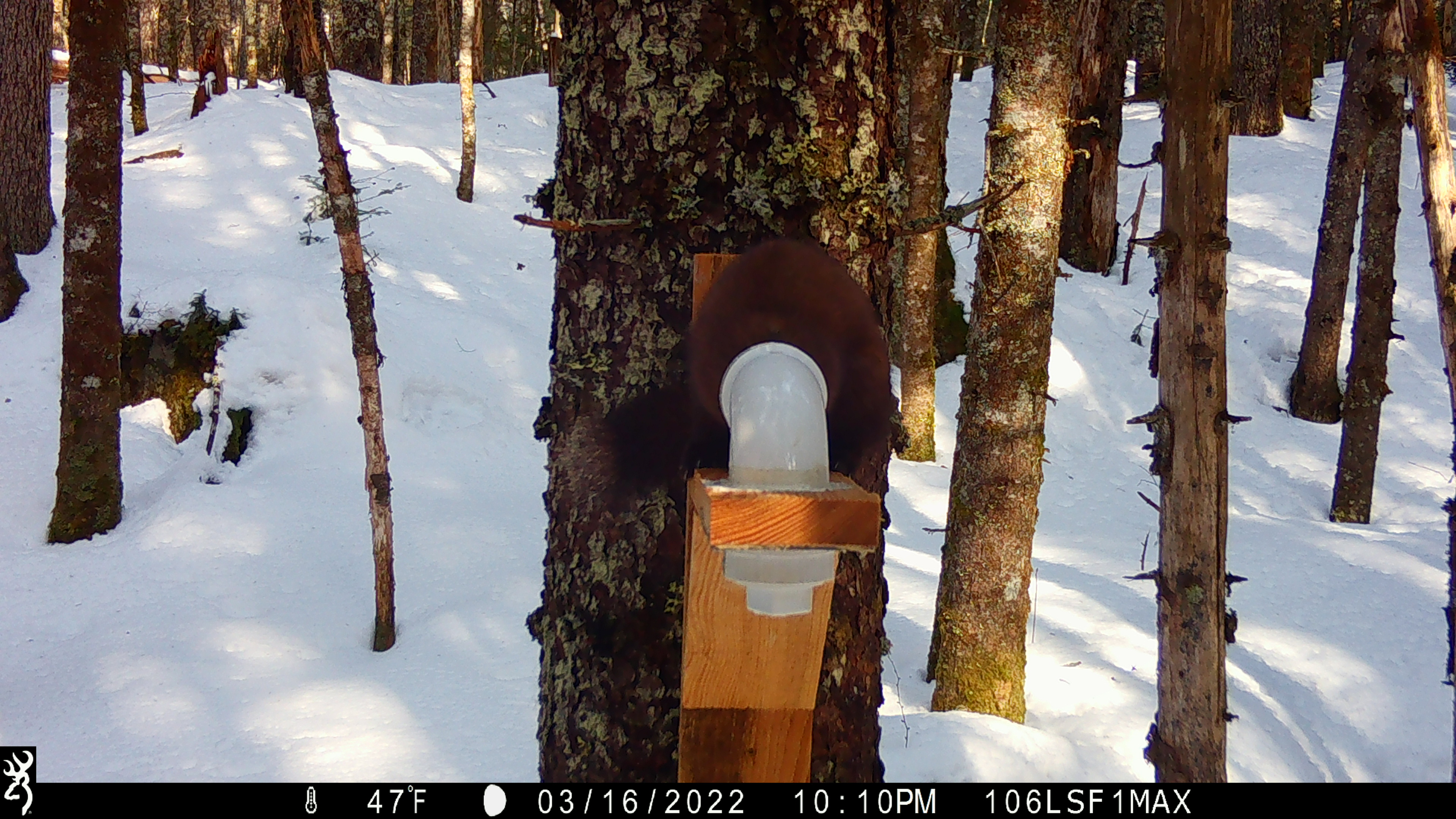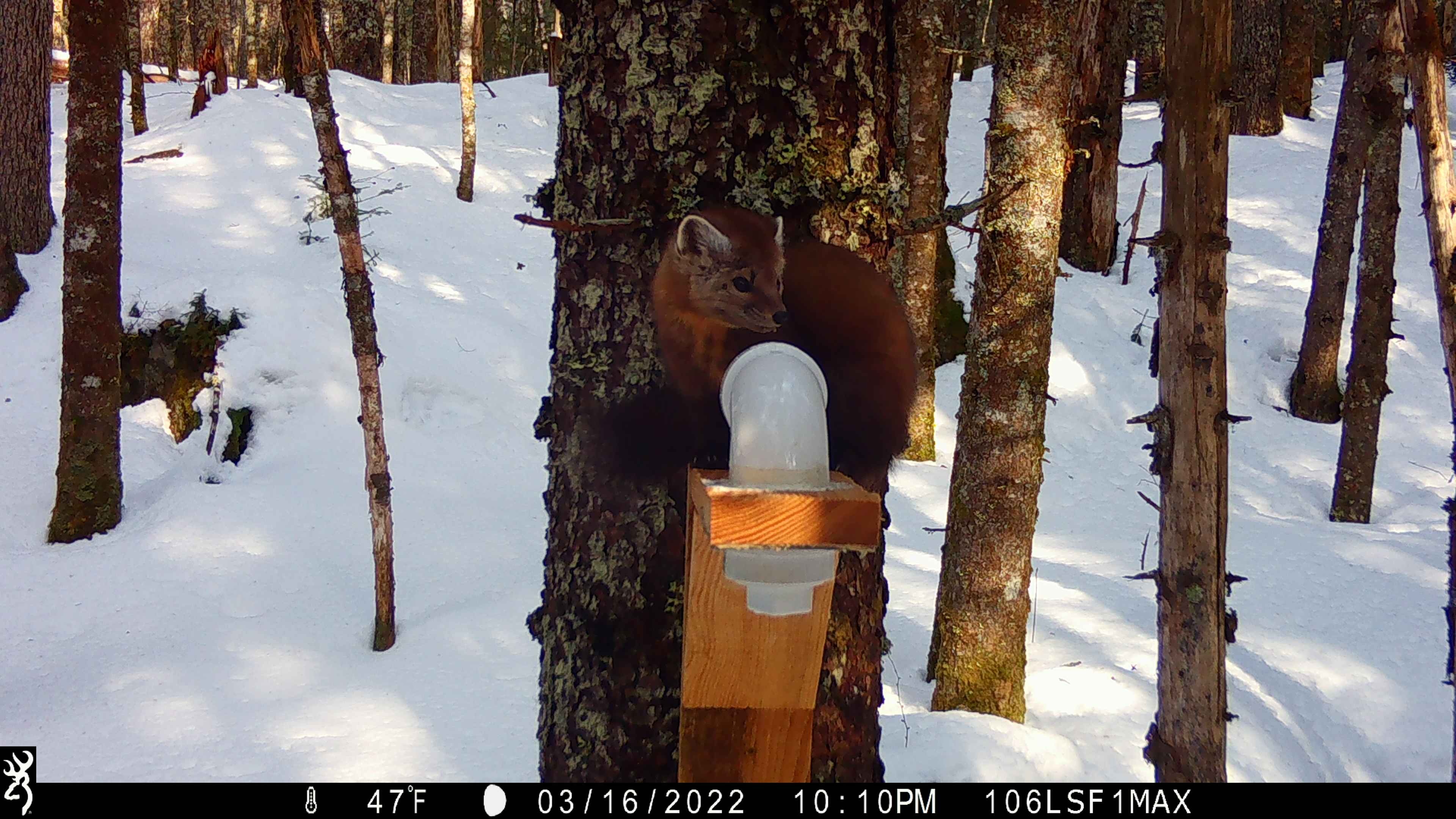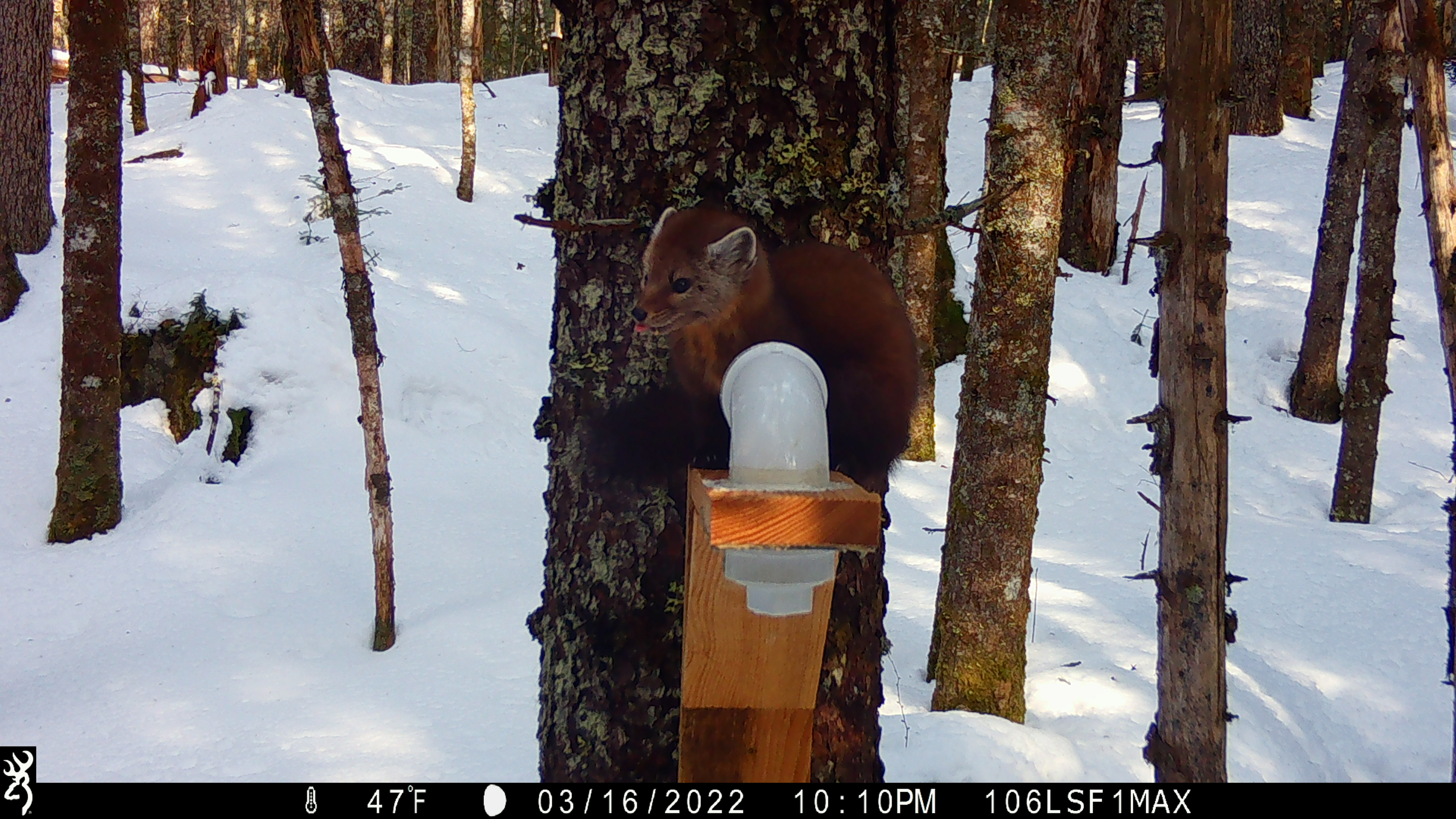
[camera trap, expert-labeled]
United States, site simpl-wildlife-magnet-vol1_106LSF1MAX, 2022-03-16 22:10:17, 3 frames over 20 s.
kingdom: Animalia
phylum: Chordata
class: Mammalia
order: Carnivora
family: Mustelidae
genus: Martes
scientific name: Martes americana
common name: american marten